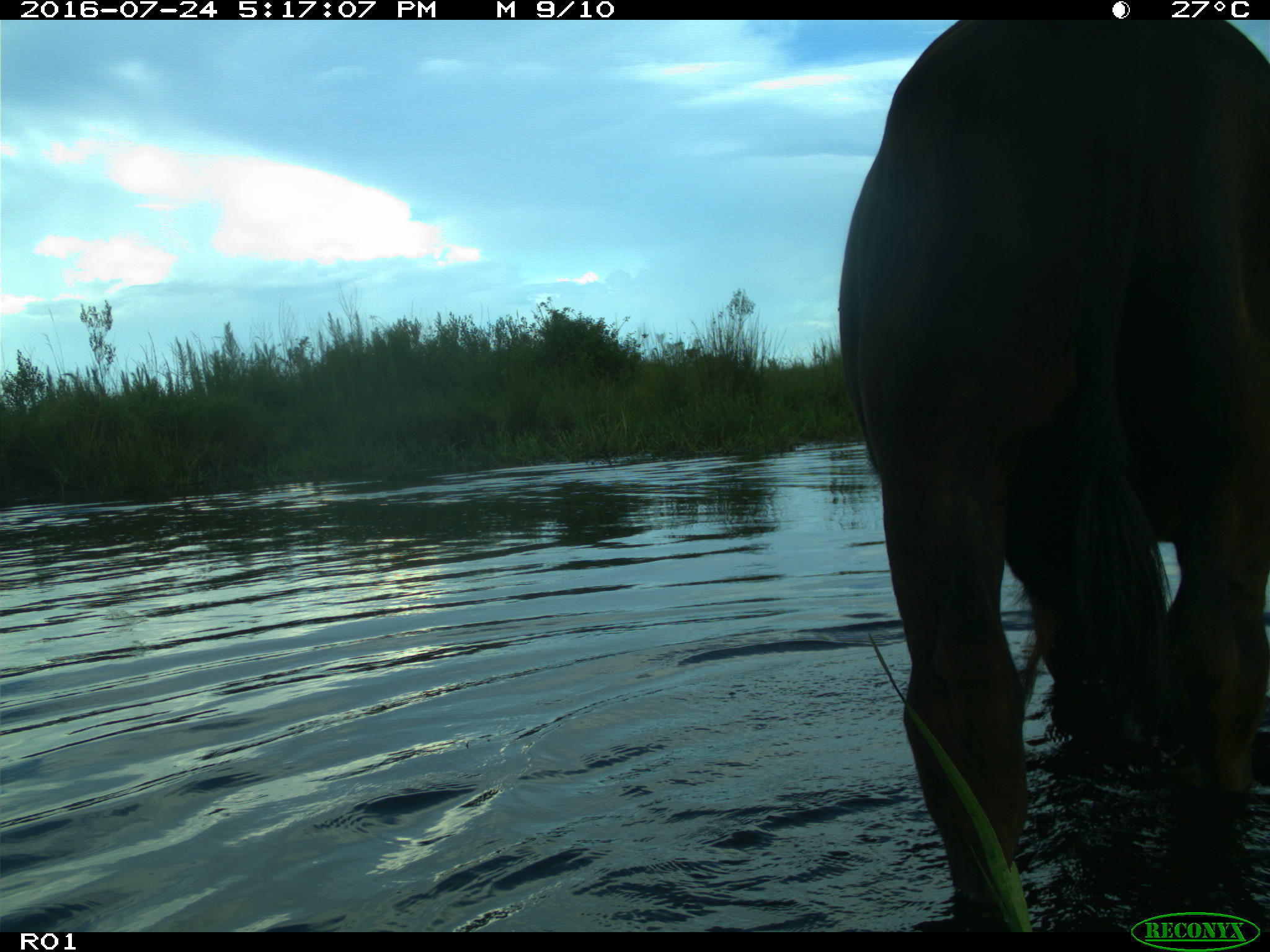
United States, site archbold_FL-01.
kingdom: Animalia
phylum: Chordata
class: Mammalia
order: Artiodactyla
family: Bovidae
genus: Bos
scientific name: Bos taurus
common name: domestic cow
Bos taurus (domestic cow).